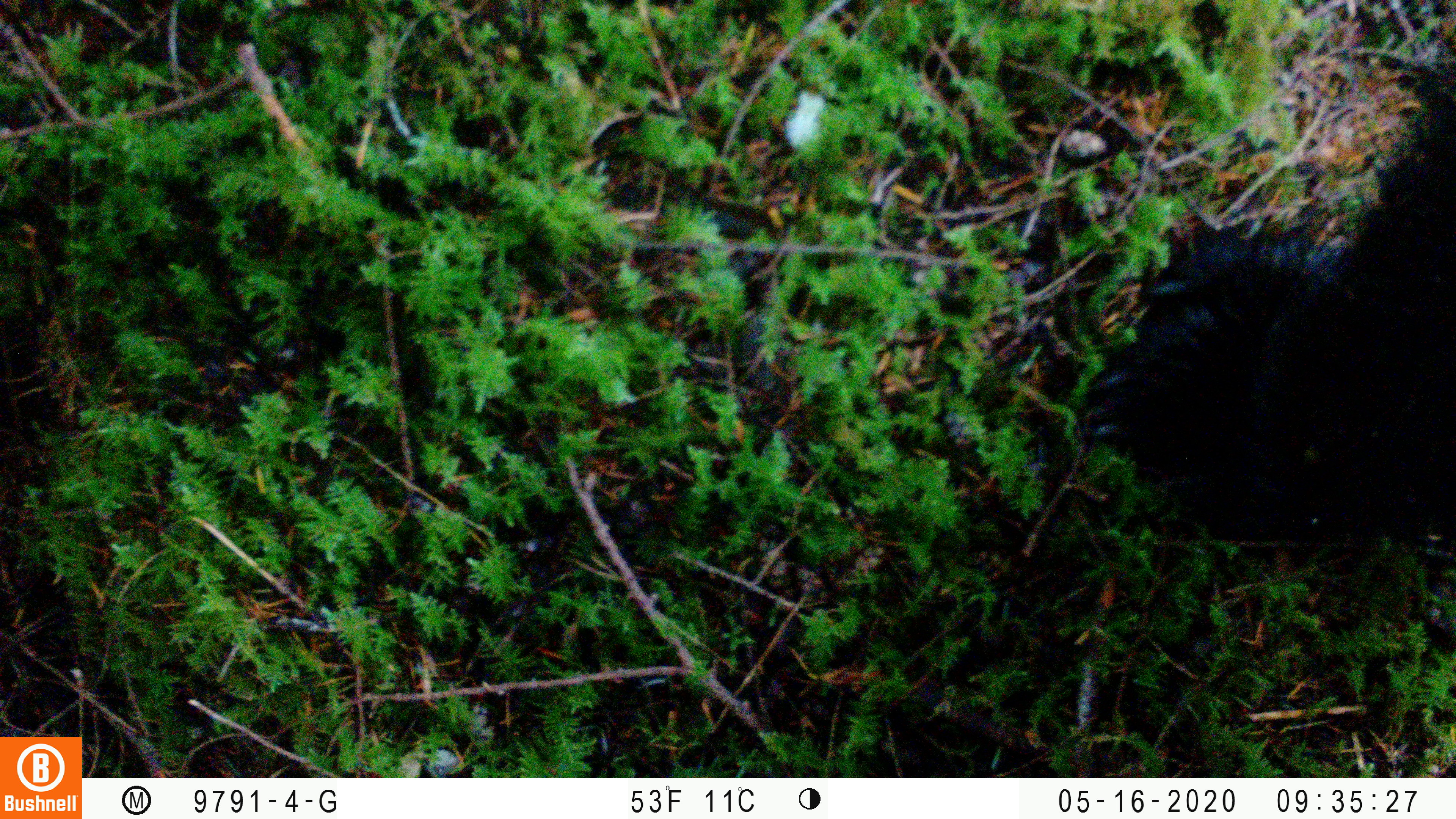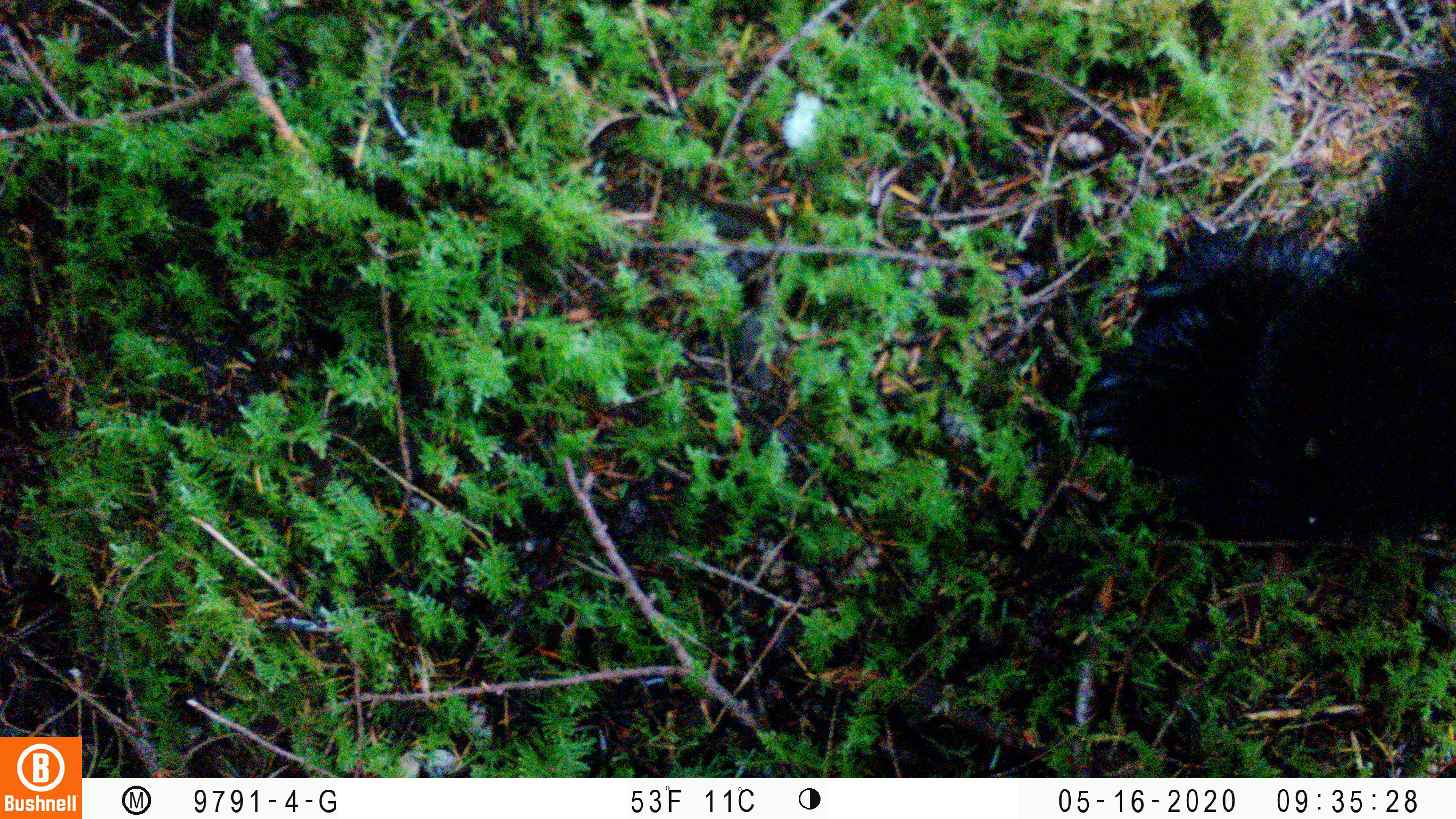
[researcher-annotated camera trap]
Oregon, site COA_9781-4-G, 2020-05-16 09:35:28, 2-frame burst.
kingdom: Animalia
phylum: Chordata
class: Mammalia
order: Carnivora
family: Ursidae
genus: Ursus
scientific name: Ursus americanus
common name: american black bear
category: black bear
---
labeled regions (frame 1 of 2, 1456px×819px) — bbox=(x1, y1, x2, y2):
black bear: bbox=(1074, 81, 1450, 626)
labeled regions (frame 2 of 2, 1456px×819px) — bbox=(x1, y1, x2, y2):
black bear: bbox=(1082, 115, 1451, 606)